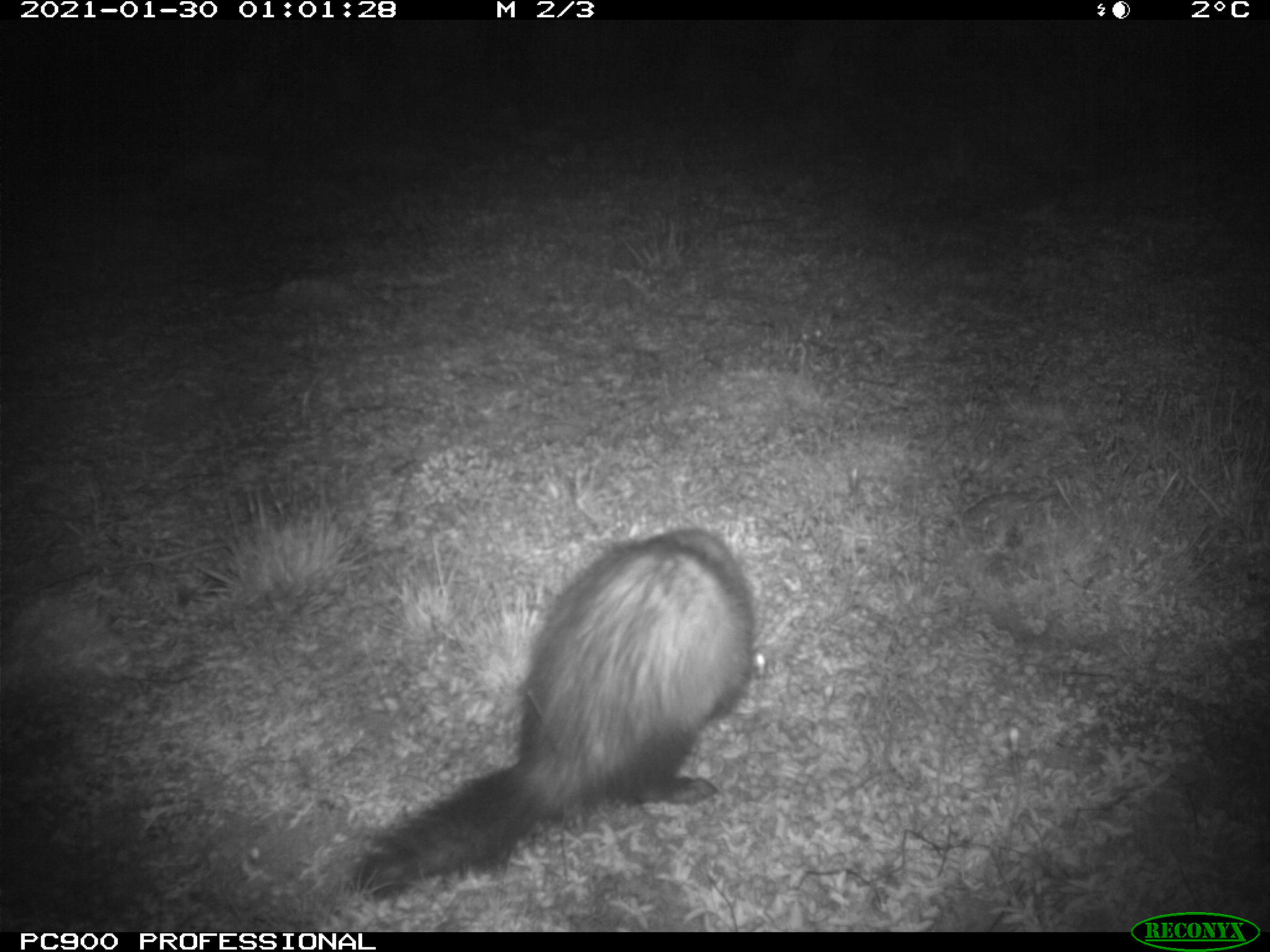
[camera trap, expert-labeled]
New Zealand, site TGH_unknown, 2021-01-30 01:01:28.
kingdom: Animalia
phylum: Chordata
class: Mammalia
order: Carnivora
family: Mustelidae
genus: Mustela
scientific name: Mustela furo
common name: ferret